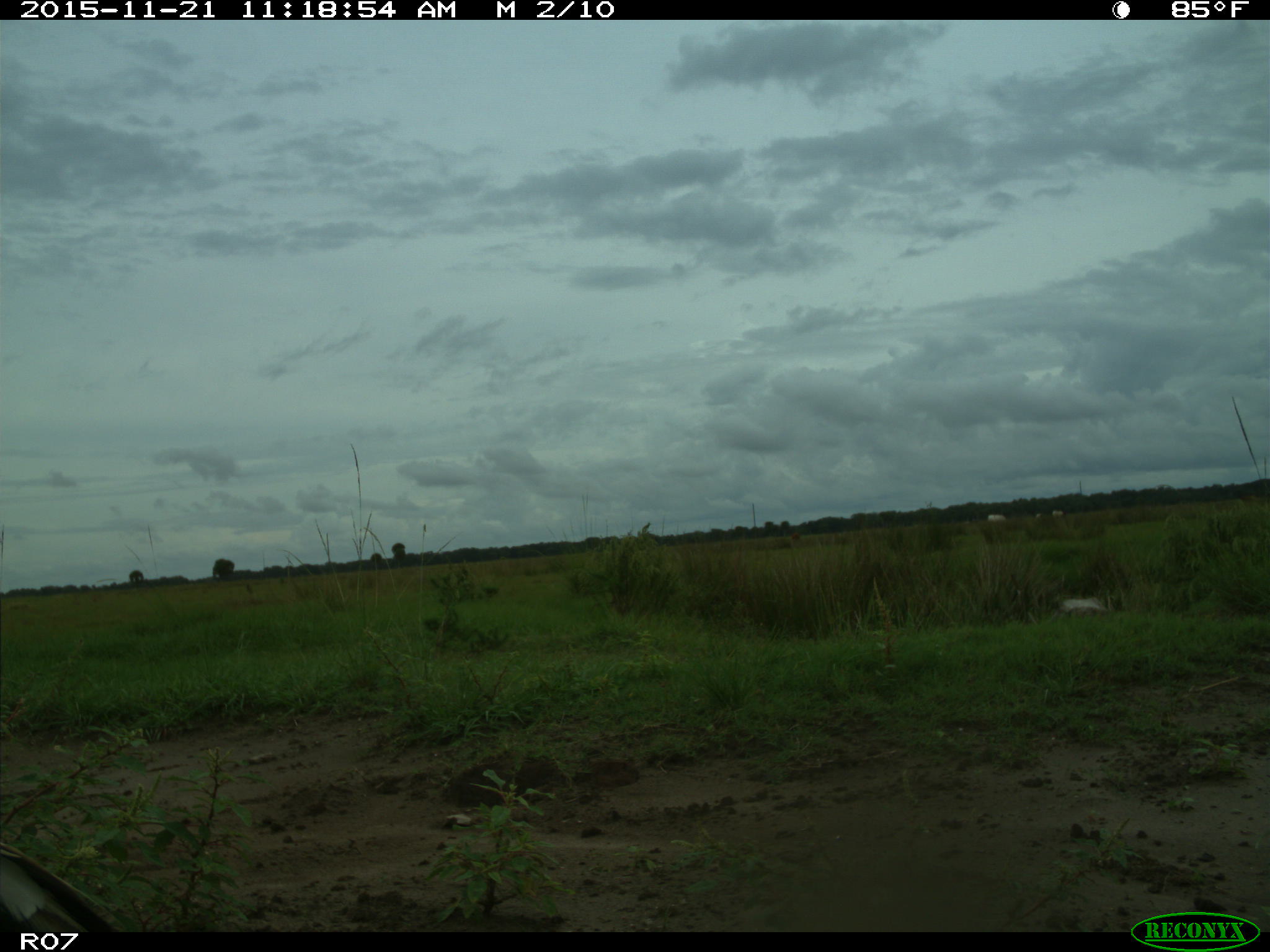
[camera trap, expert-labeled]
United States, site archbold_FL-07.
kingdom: Animalia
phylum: Chordata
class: Aves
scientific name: Aves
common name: birds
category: unidentified bird